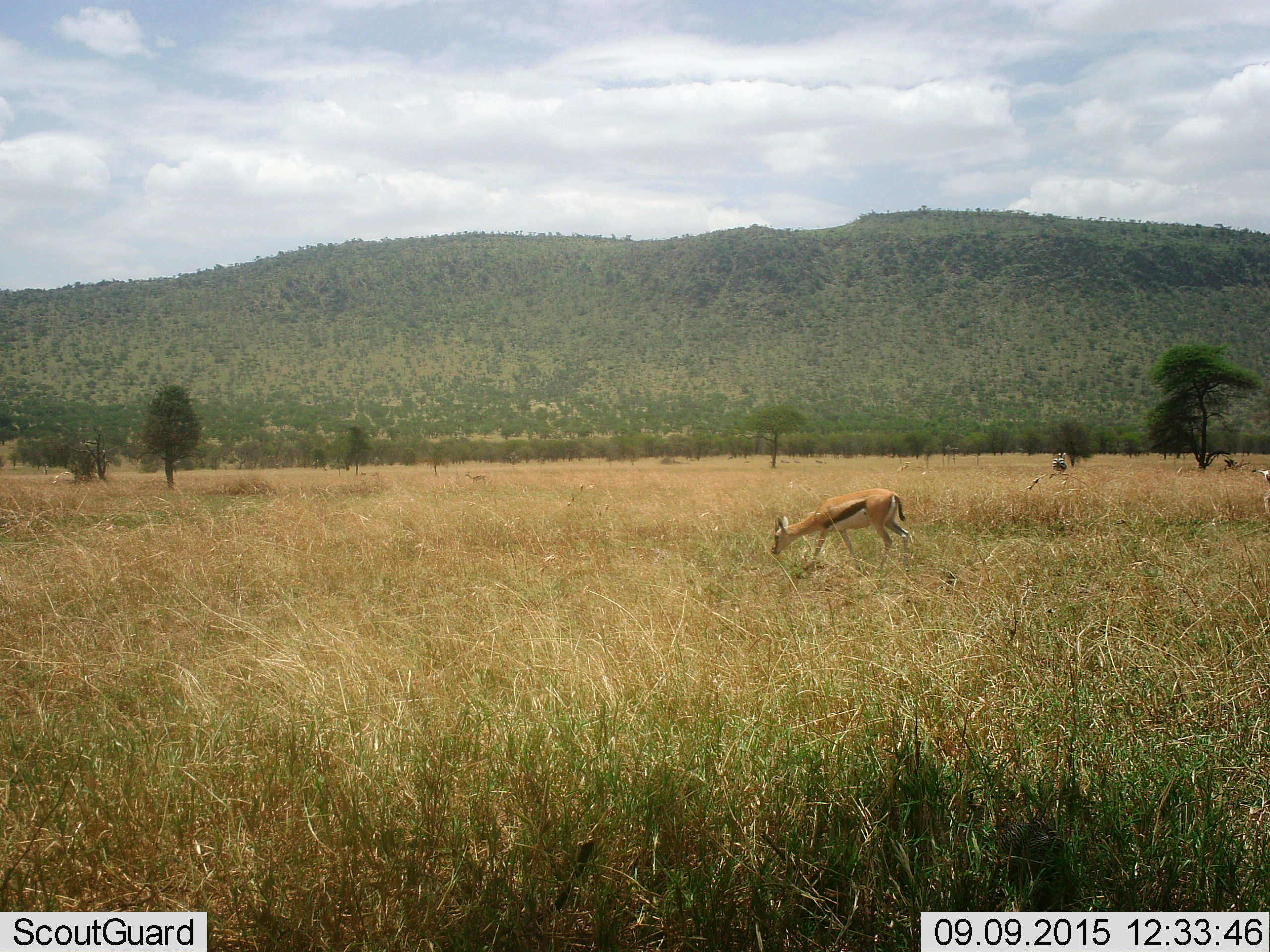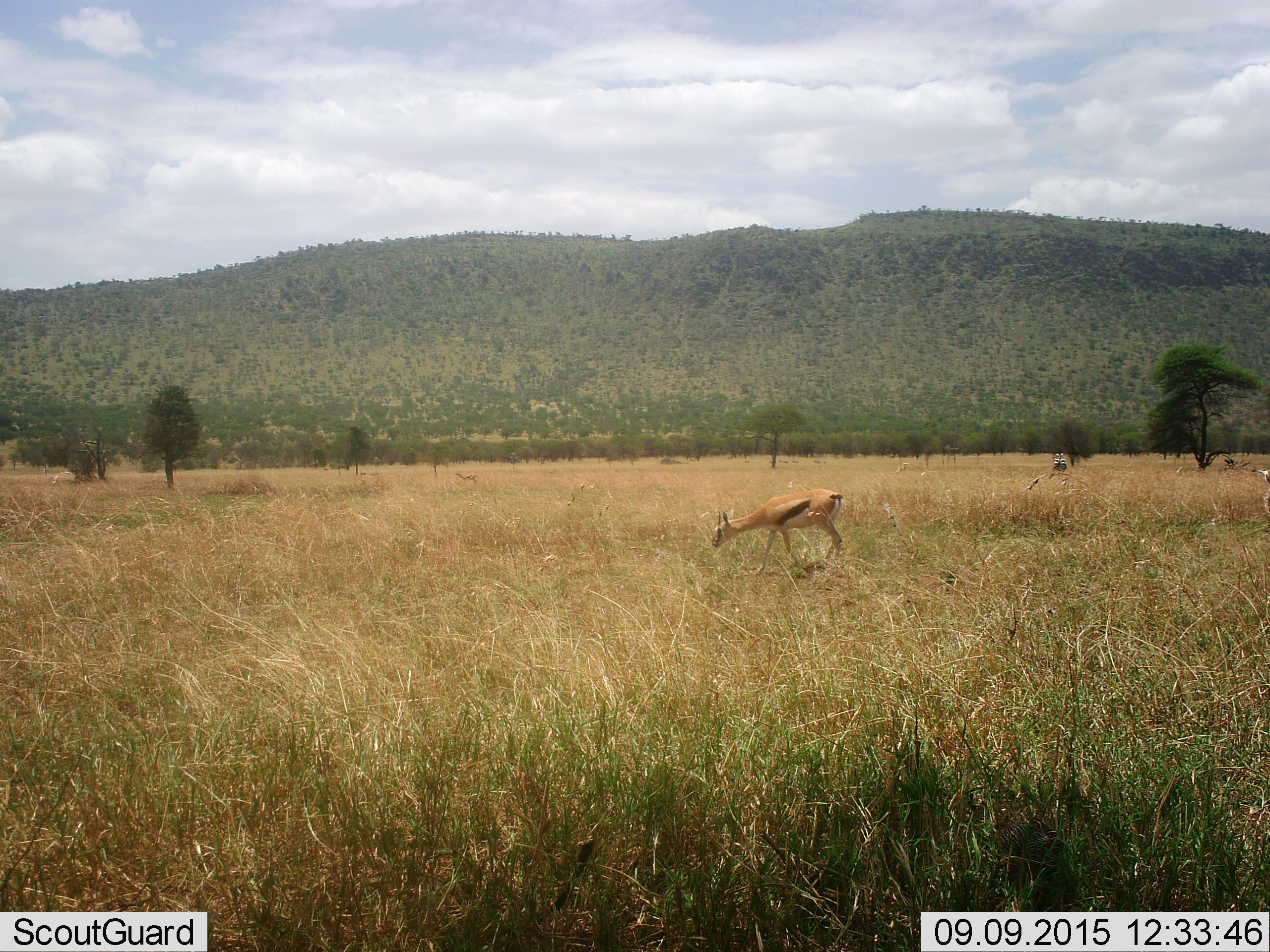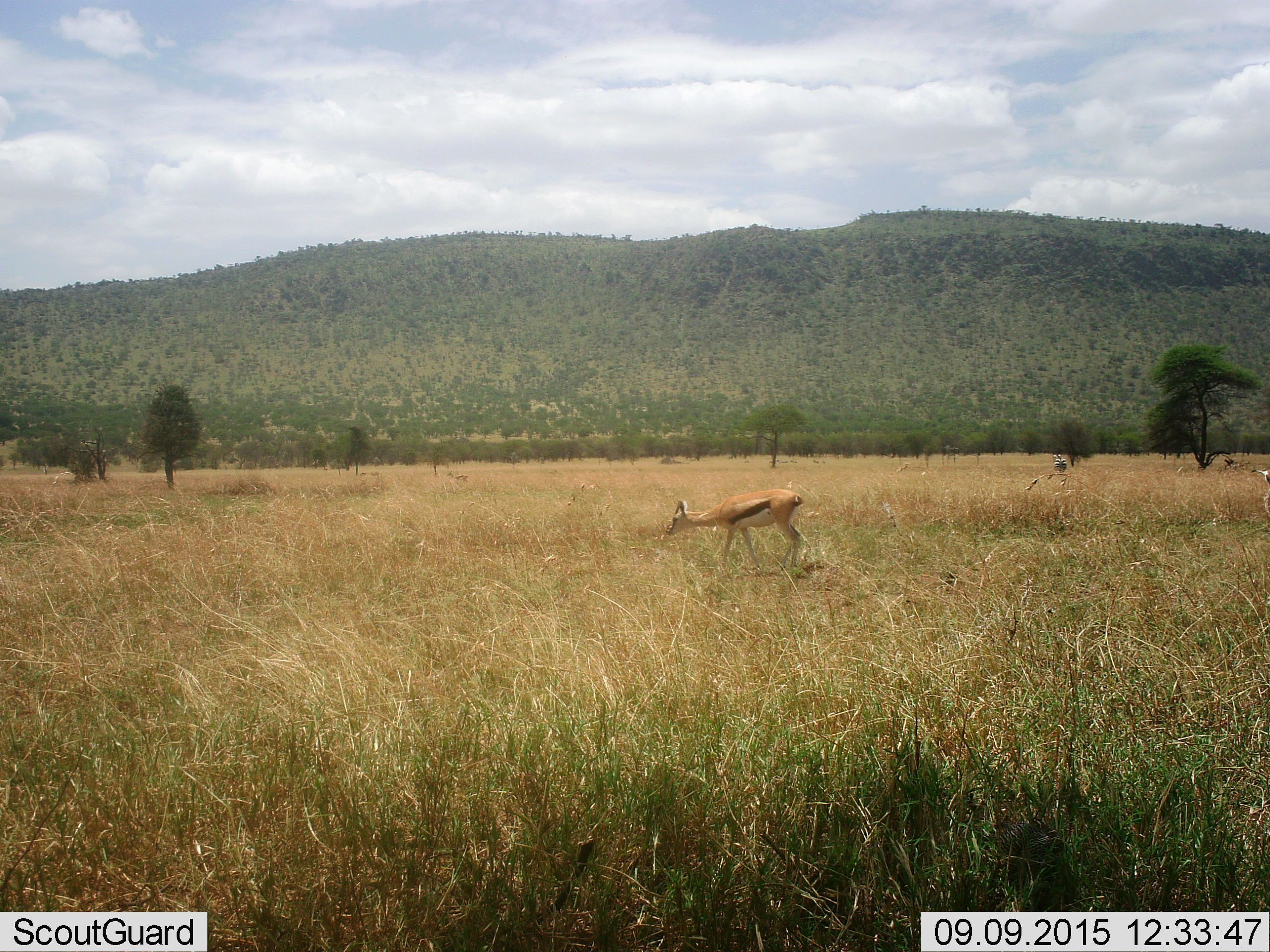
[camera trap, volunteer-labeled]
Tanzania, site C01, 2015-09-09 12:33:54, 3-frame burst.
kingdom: Animalia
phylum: Chordata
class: Mammalia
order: Artiodactyla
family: Bovidae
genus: Eudorcas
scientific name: Eudorcas thomsonii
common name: thomson's gazelle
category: gazellethomsons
Gazellethomsons (thomson's gazelle) (Eudorcas thomsonii), count 2. Behavior (volunteer vote fractions): standing 33%, resting 0%, moving 67%, interacting 0%. Young present (vote fraction): 7%. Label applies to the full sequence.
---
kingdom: Animalia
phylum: Chordata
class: Mammalia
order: Perissodactyla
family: Equidae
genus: Equus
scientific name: Equus quagga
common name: plains zebra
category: zebra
Zebra (plains zebra) (Equus quagga), count 1. Behavior (volunteer vote fractions): standing 78%, resting 0%, moving 22%, interacting 0%. Young present (vote fraction): 0%. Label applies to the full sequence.